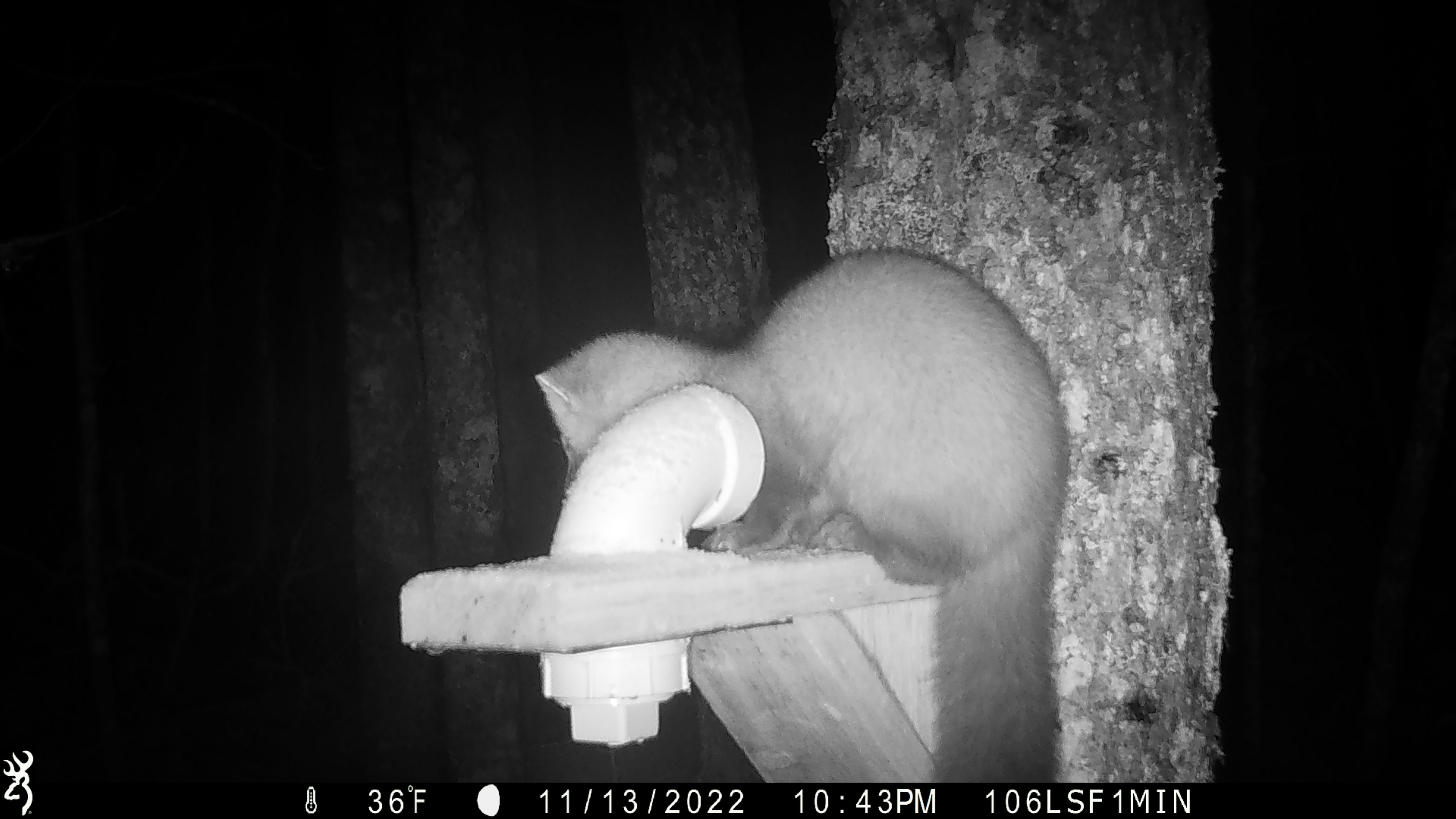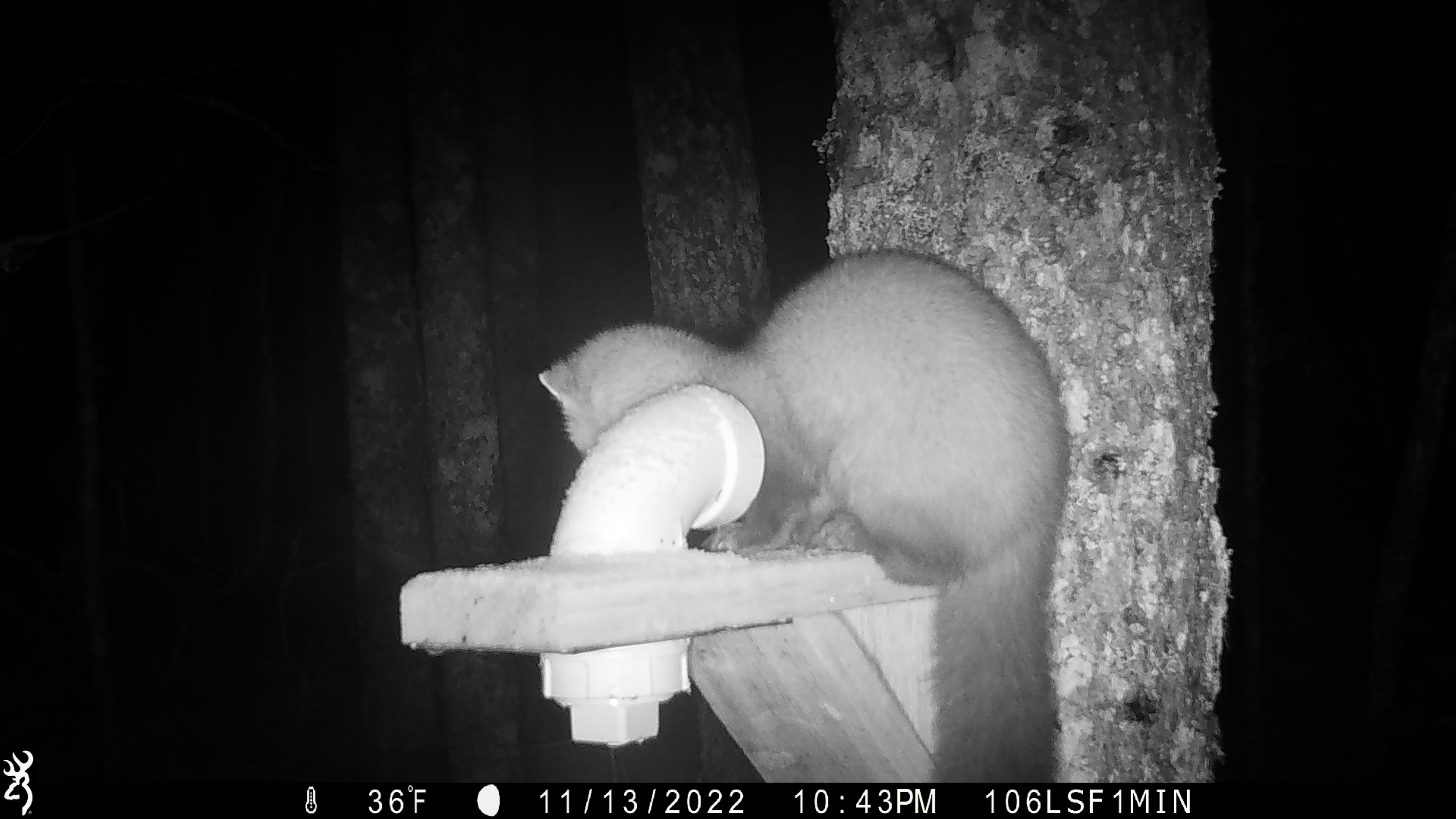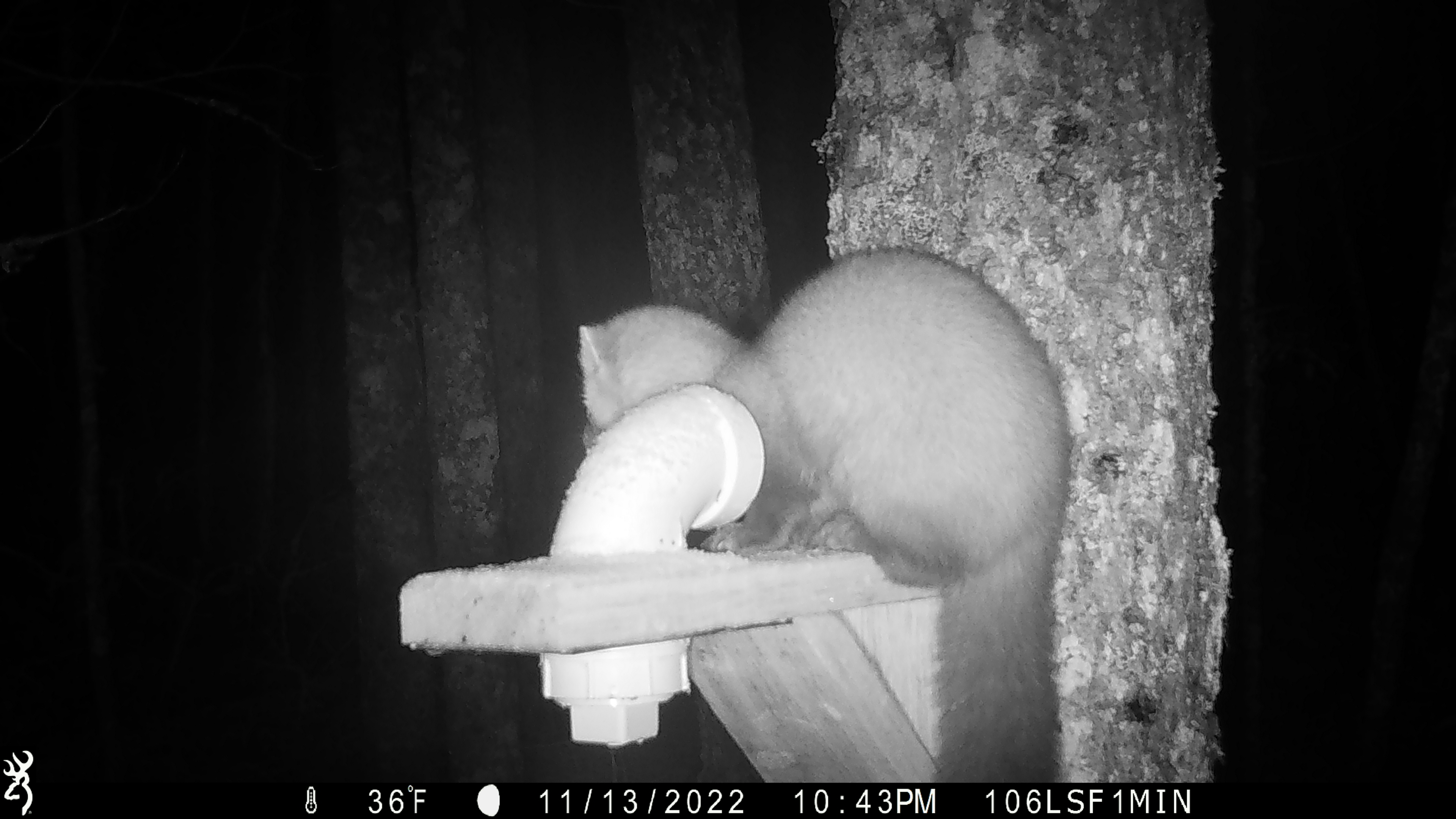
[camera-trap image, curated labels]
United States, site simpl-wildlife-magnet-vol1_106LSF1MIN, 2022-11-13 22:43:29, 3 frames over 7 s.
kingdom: Animalia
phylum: Chordata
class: Mammalia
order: Carnivora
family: Mustelidae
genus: Martes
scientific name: Martes americana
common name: american marten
American marten (Martes americana).